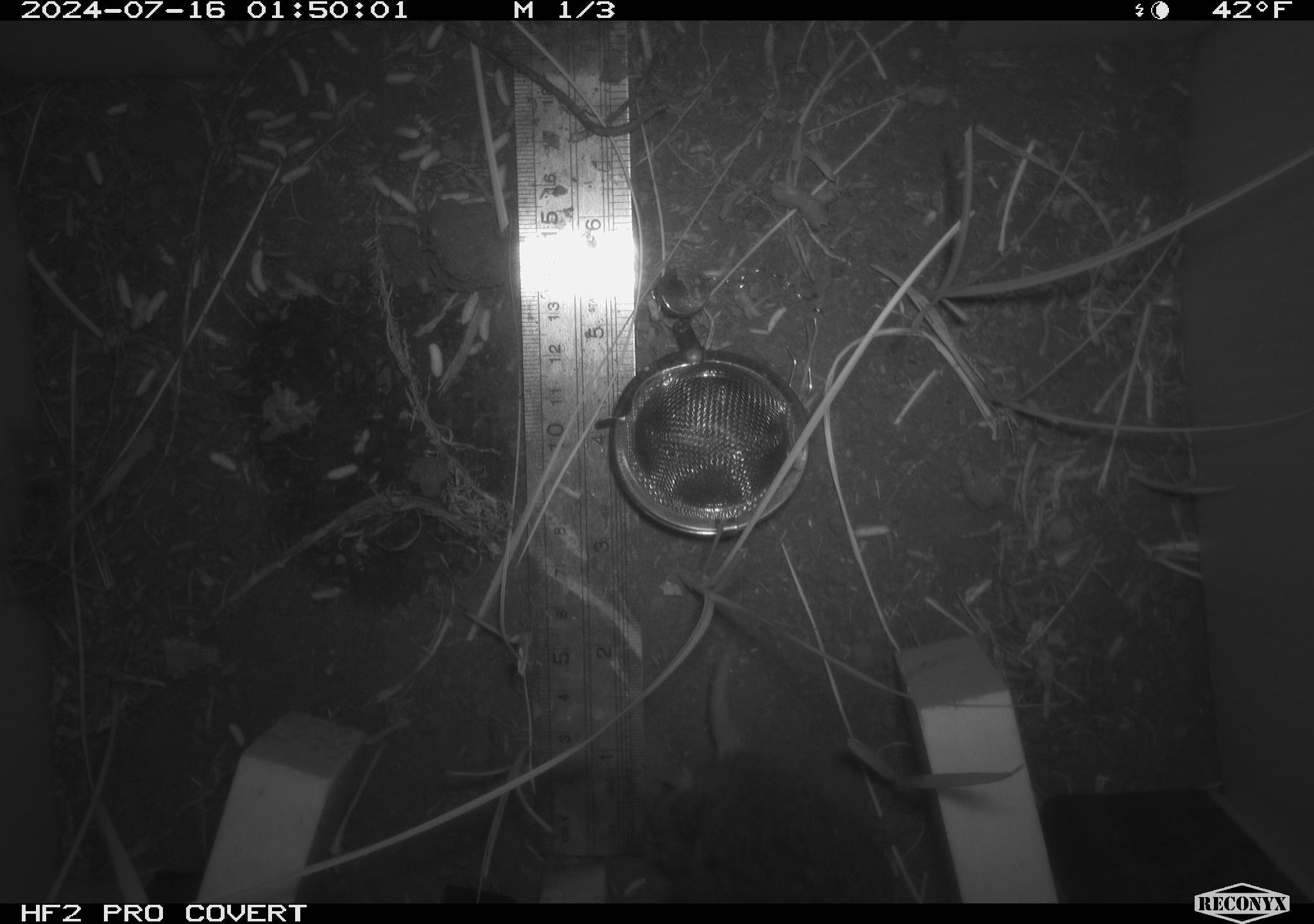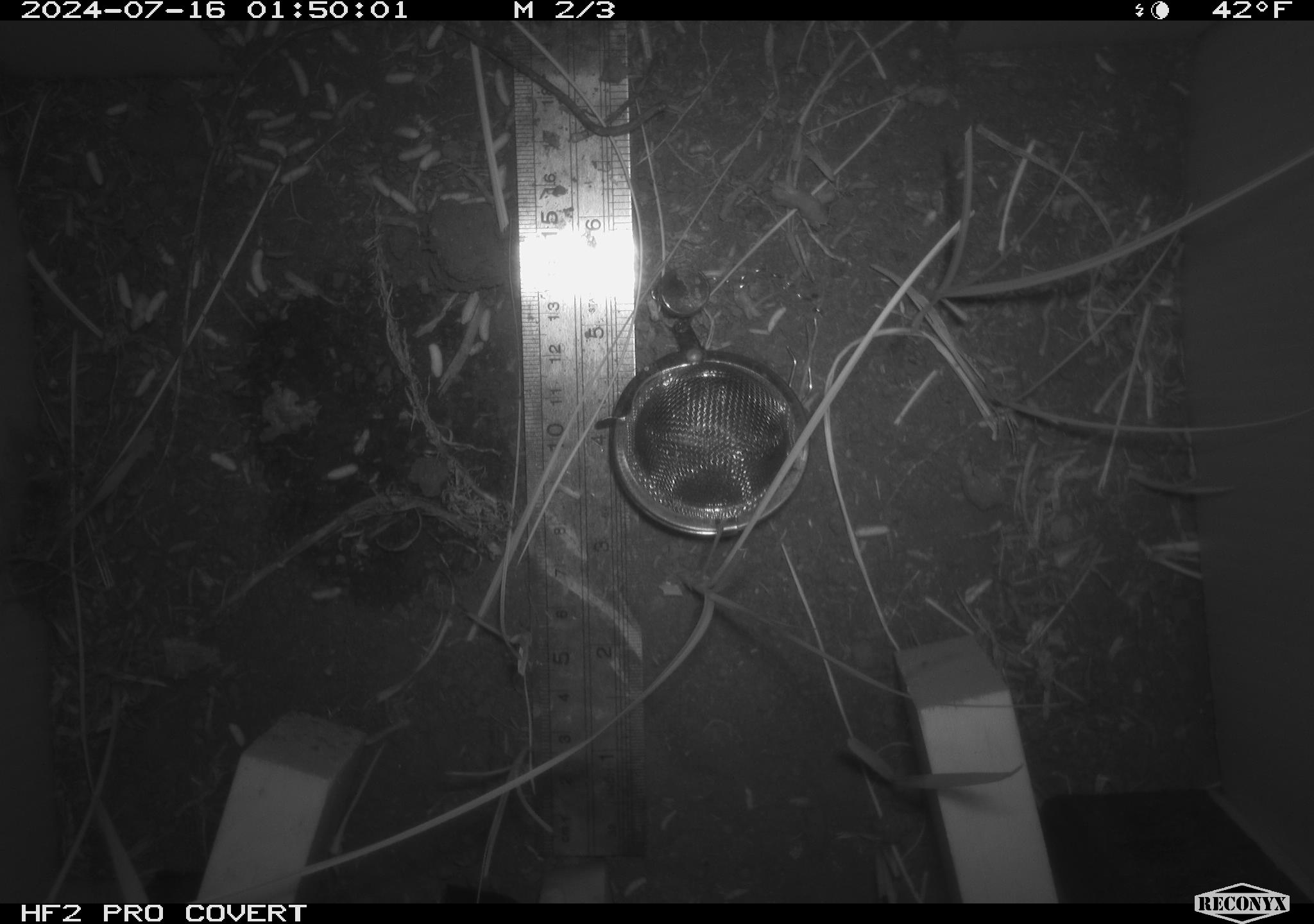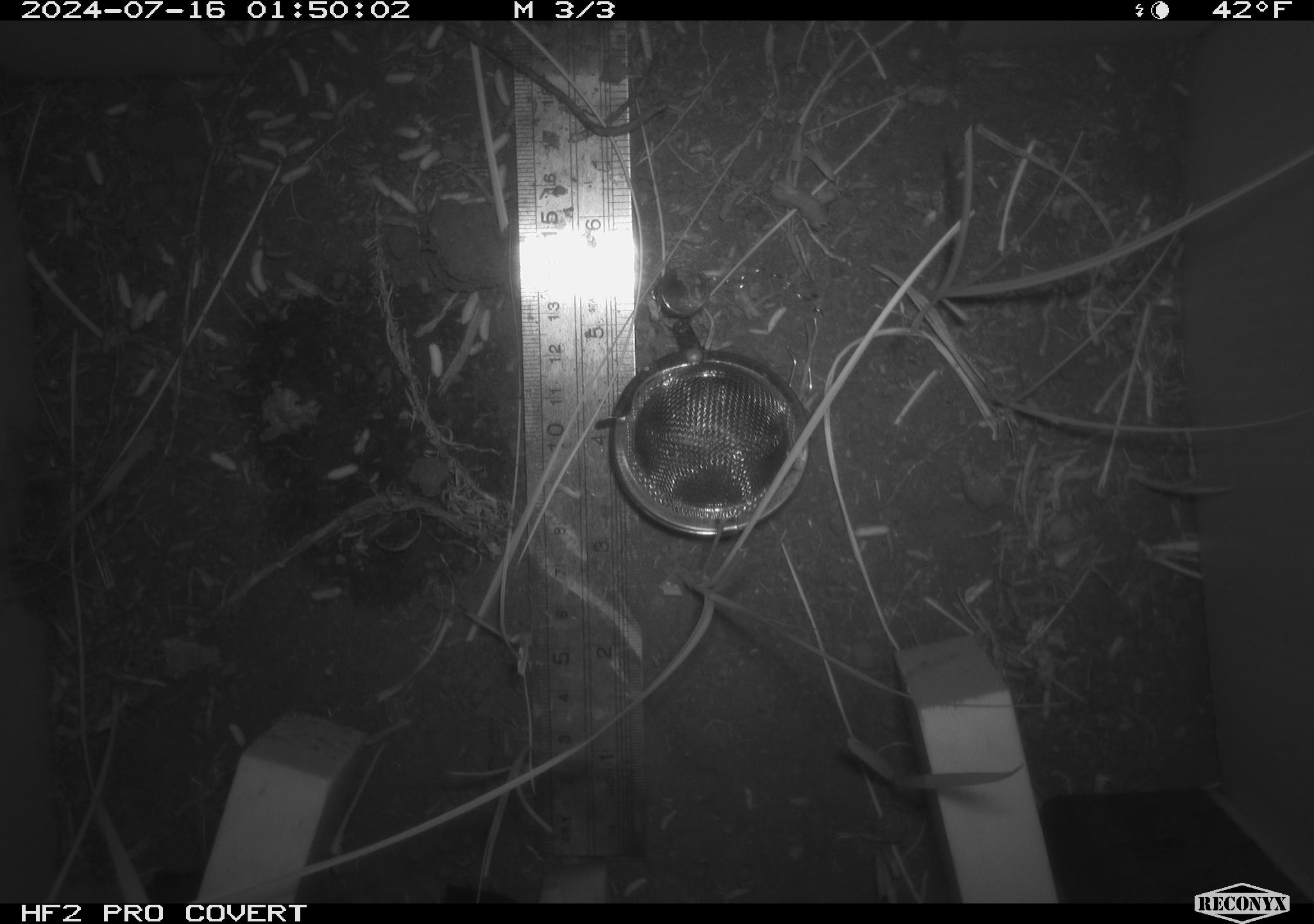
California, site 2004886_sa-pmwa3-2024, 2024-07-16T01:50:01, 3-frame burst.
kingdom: Animalia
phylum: Chordata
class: Mammalia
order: Rodentia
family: Cricetidae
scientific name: Arvicolinae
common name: voles, lemmings, and muskrats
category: arvicolinae subfamily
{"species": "arvicolinae subfamily (voles, lemmings, and muskrats) (Arvicolinae)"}